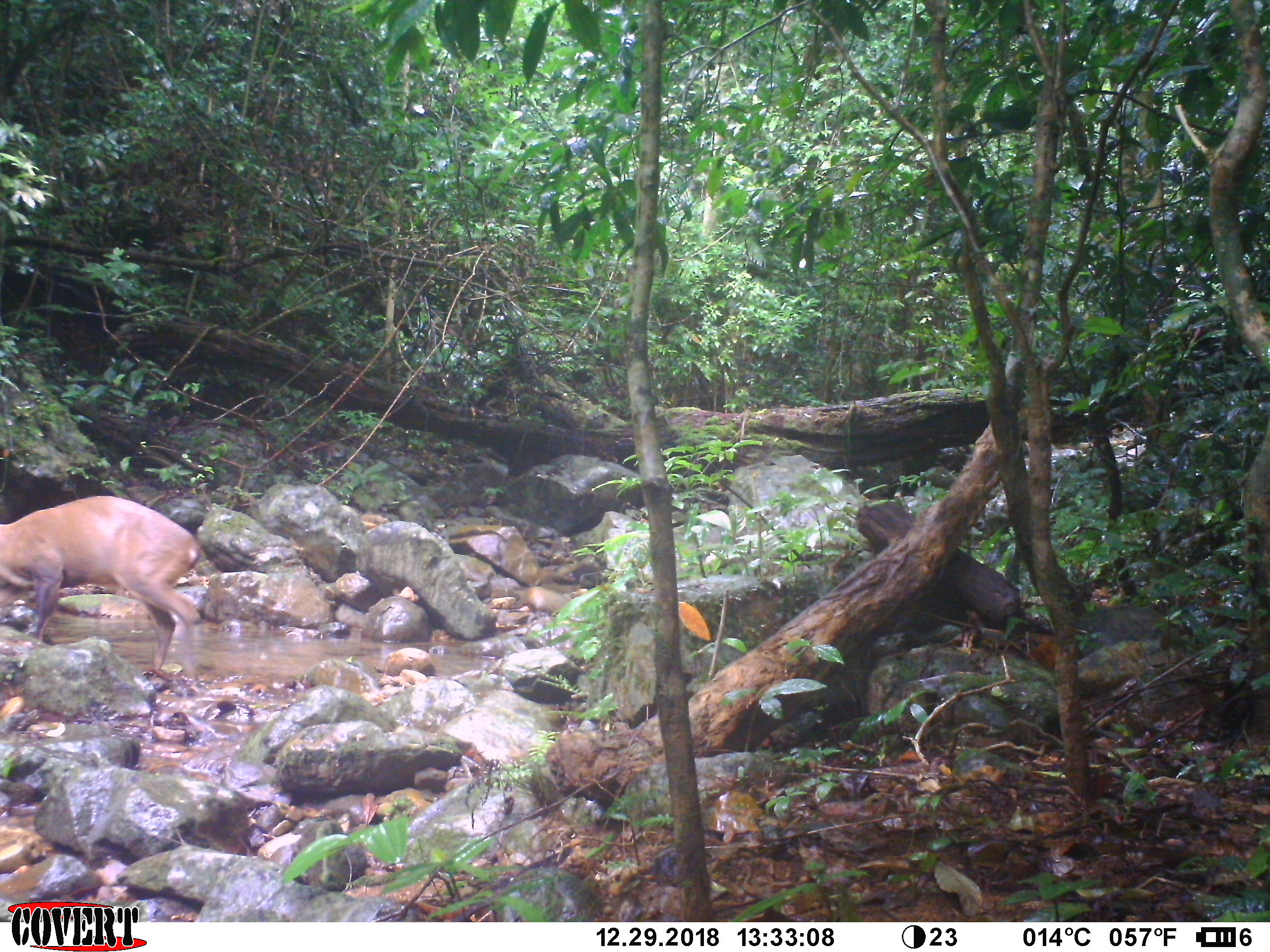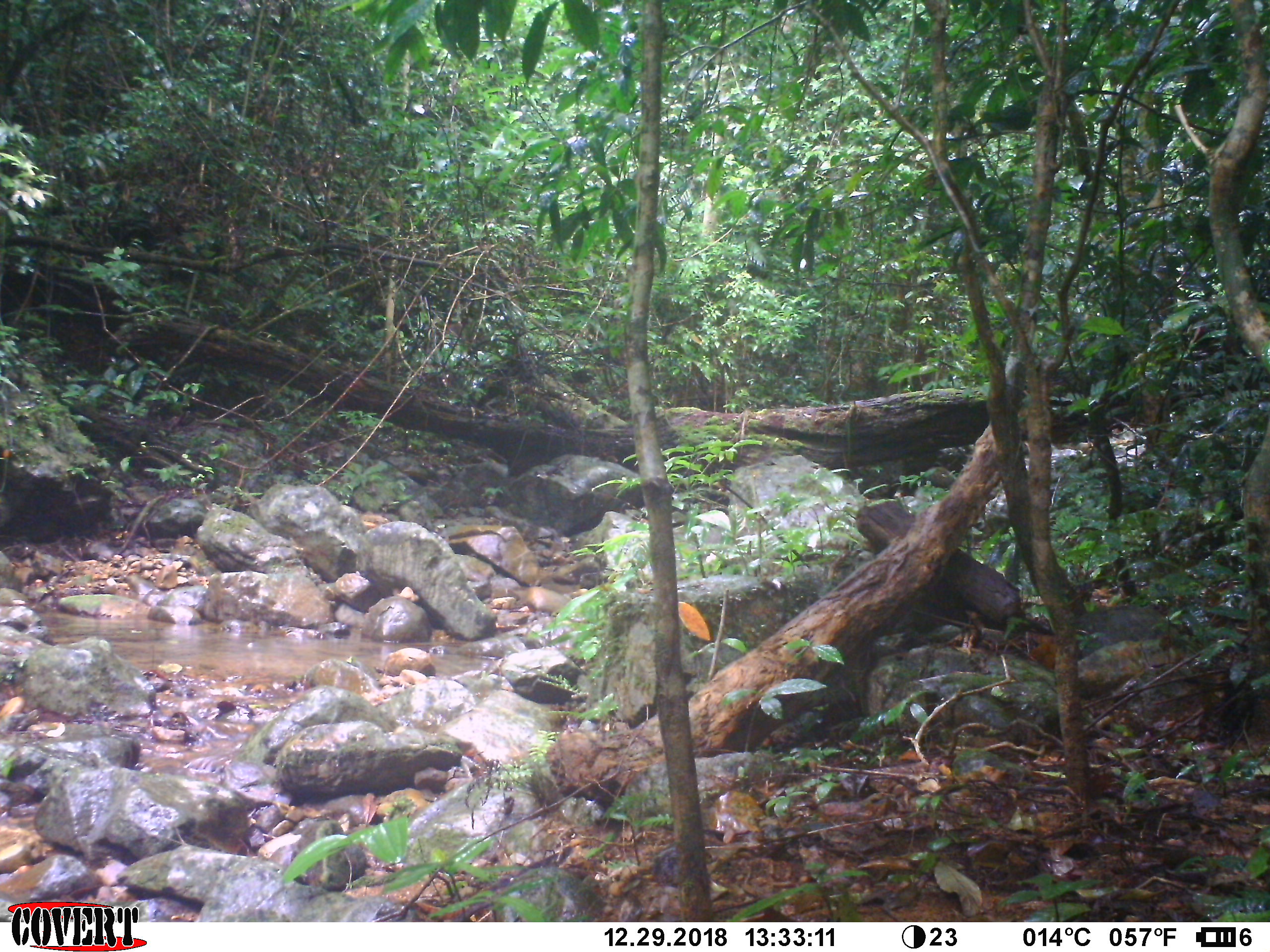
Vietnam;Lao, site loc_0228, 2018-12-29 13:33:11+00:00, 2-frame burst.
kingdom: Animalia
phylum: Chordata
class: Mammalia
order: Artiodactyla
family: Cervidae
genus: Muntiacus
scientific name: Muntiacus vuquangensis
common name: large-antlered muntjac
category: large antlered muntjac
Large antlered muntjac (large-antlered muntjac) (Muntiacus vuquangensis). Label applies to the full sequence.